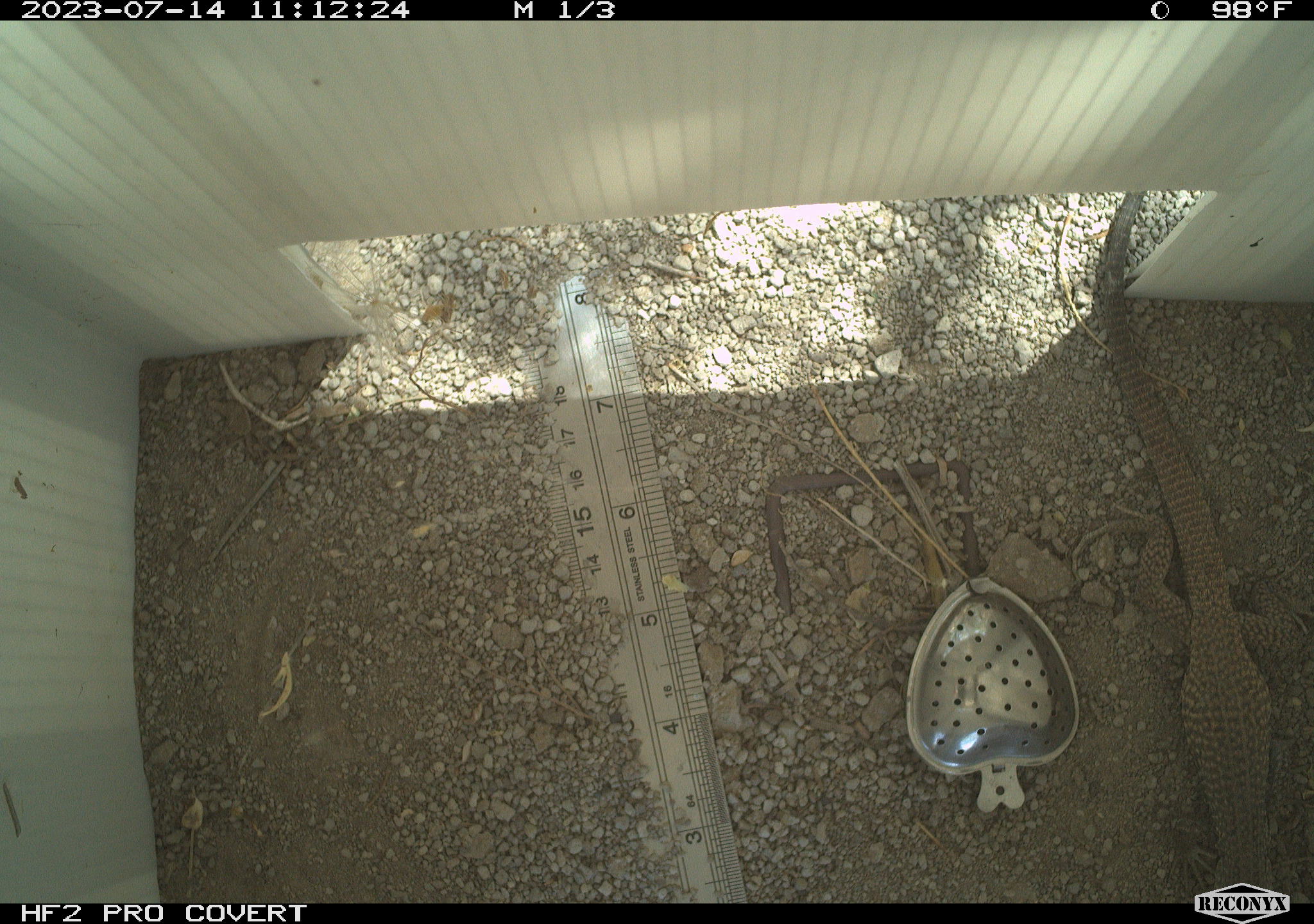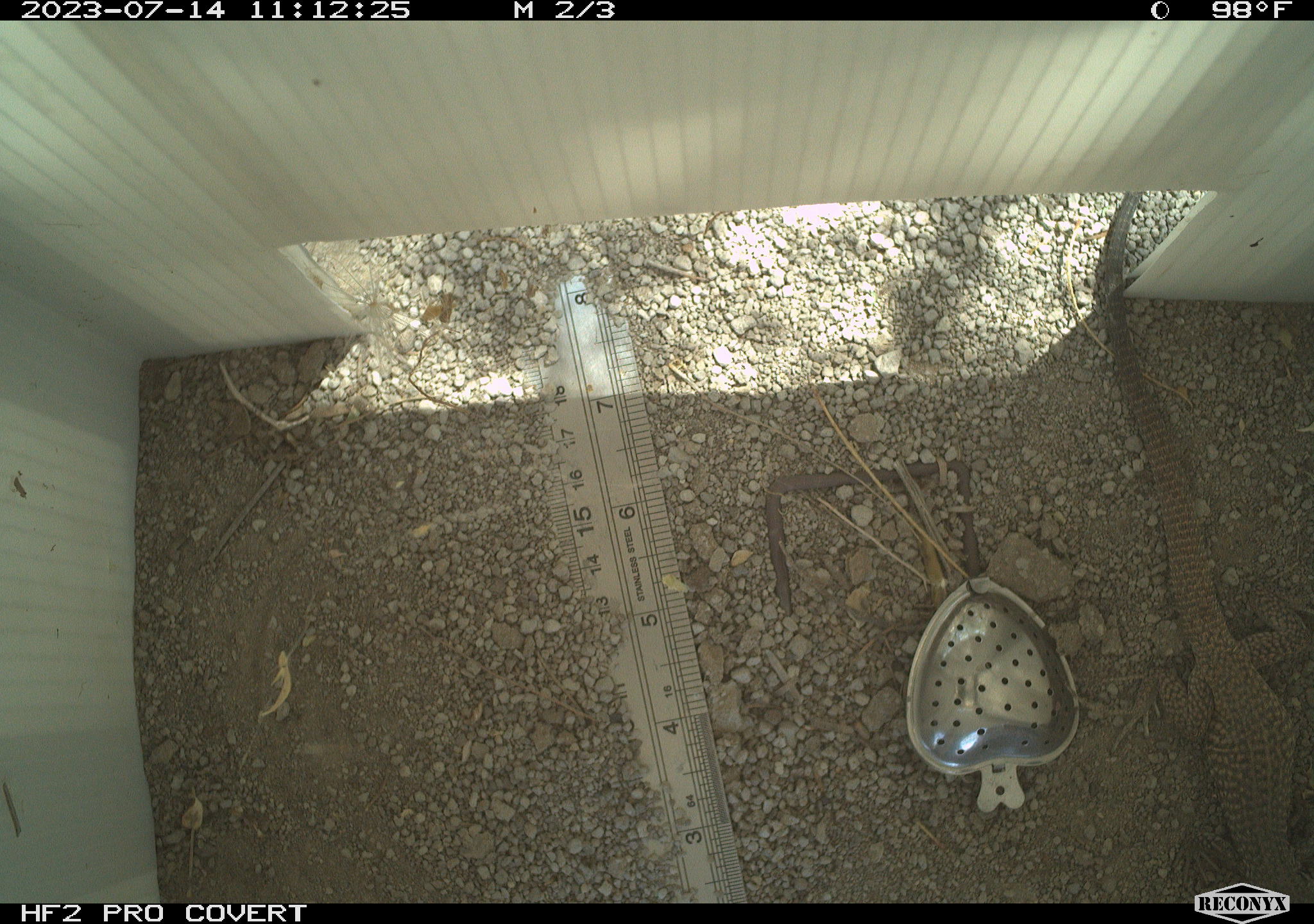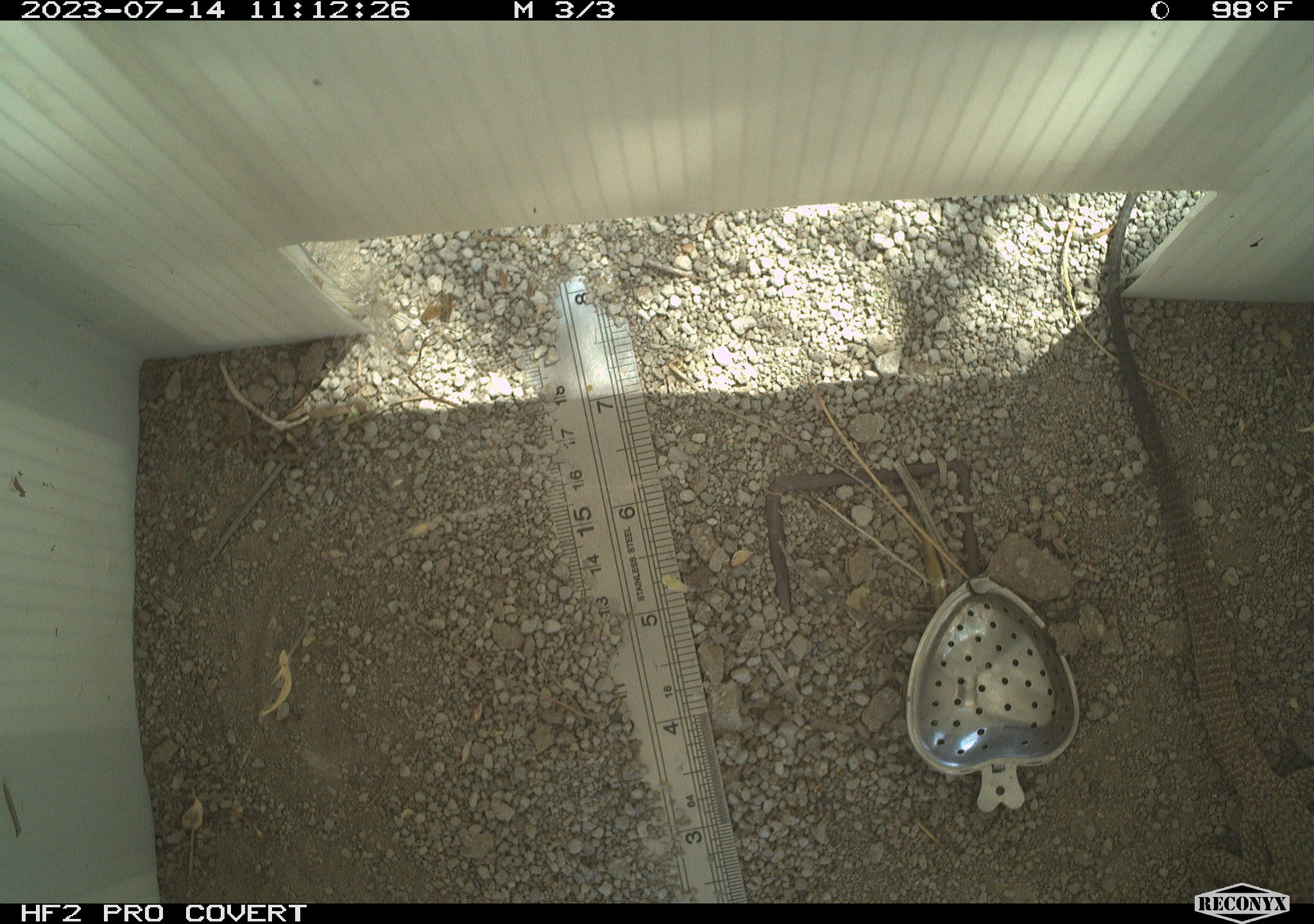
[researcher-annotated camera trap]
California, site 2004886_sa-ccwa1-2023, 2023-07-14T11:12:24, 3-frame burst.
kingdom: Animalia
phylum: Chordata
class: Reptilia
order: Squamata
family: Teiidae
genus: Aspidoscelis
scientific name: Aspidoscelis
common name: whiptail lizards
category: aspidoscelis species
Aspidoscelis species (whiptail lizards) (Aspidoscelis).